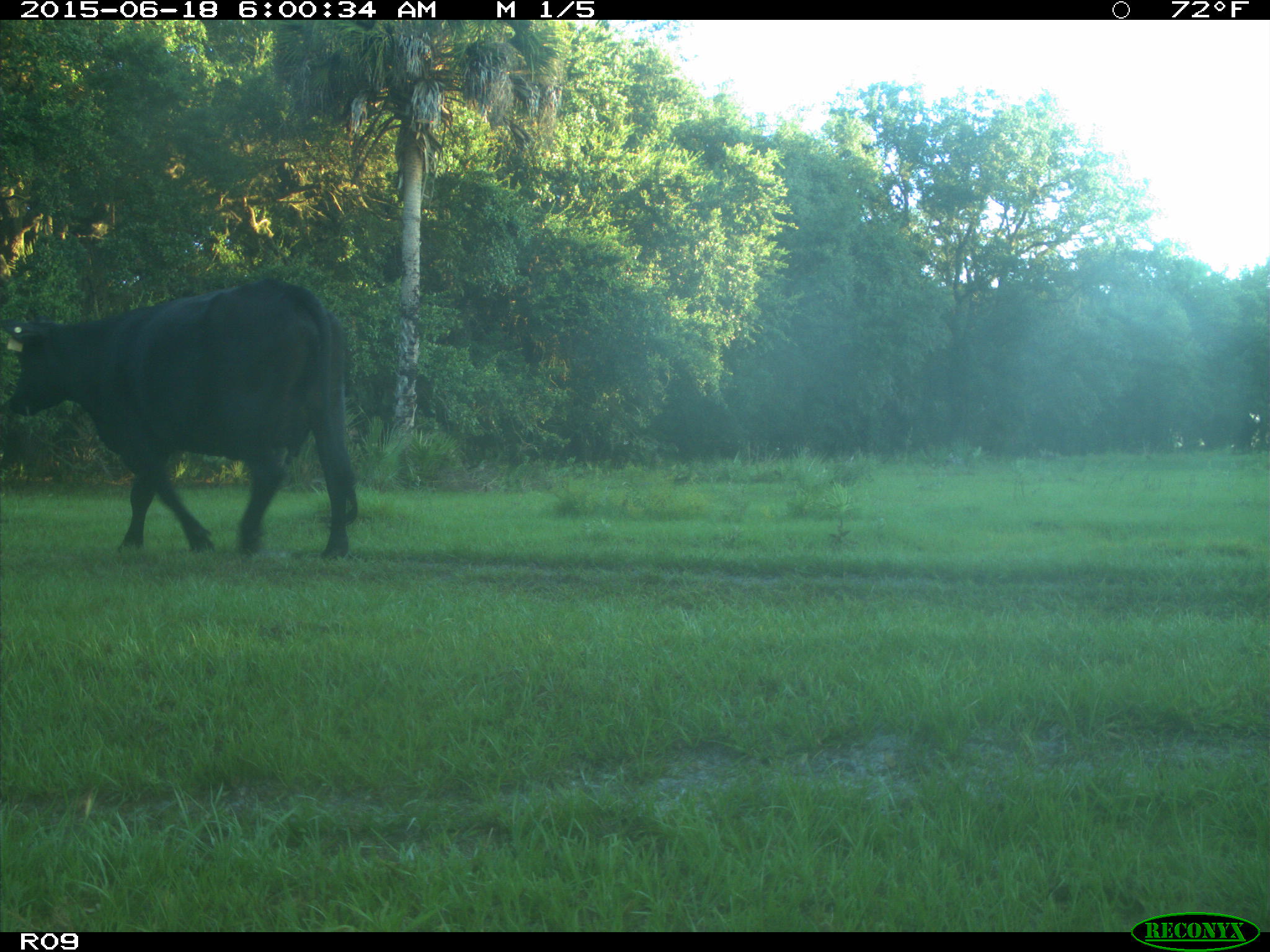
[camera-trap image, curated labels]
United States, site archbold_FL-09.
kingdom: Animalia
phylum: Chordata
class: Mammalia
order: Artiodactyla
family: Bovidae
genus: Bos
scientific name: Bos taurus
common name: domestic cow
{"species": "Bos taurus (domestic cow)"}